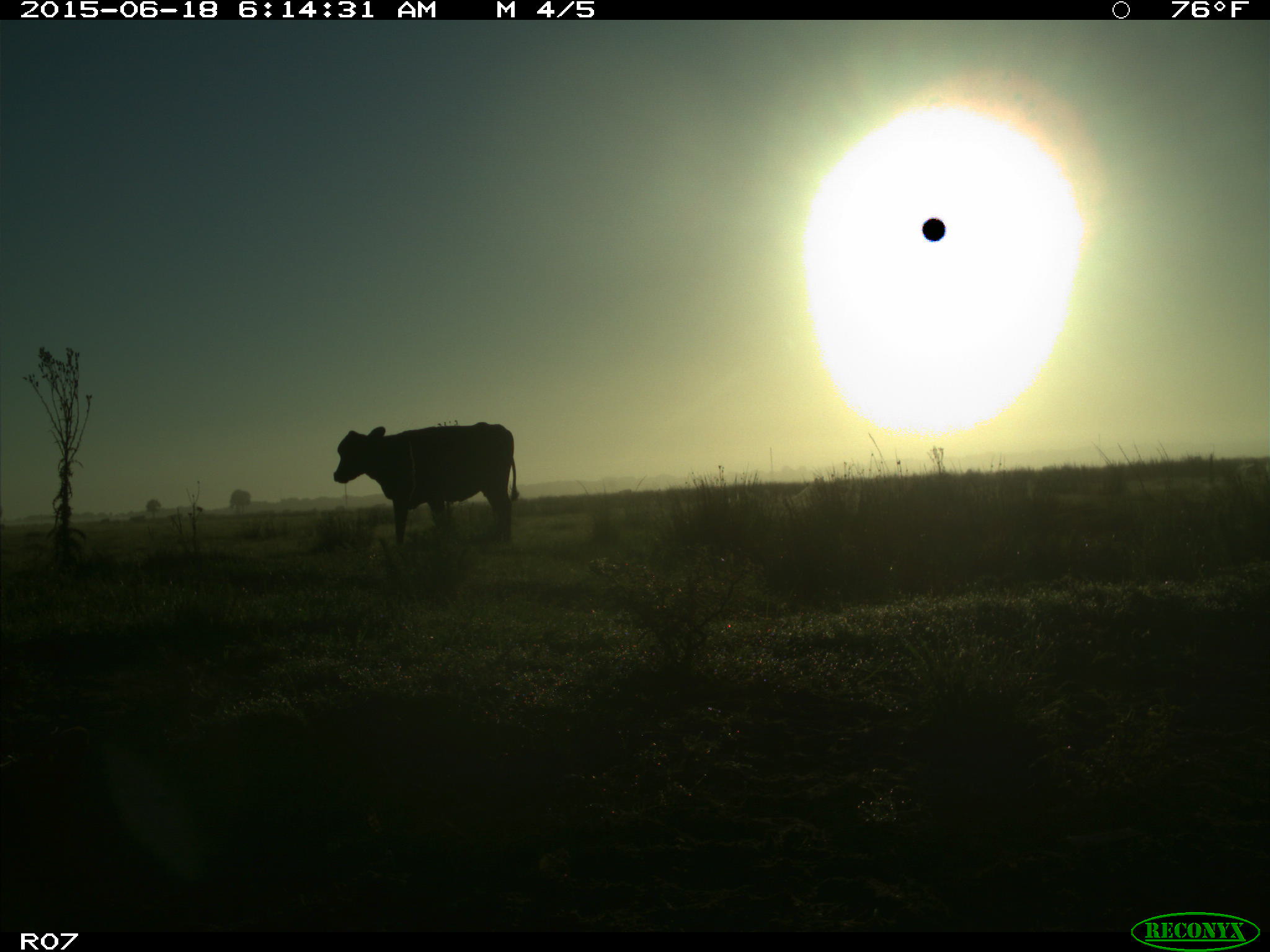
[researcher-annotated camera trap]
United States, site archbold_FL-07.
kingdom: Animalia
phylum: Chordata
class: Mammalia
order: Artiodactyla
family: Bovidae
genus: Bos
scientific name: Bos taurus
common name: domestic cow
Bos taurus (domestic cow).